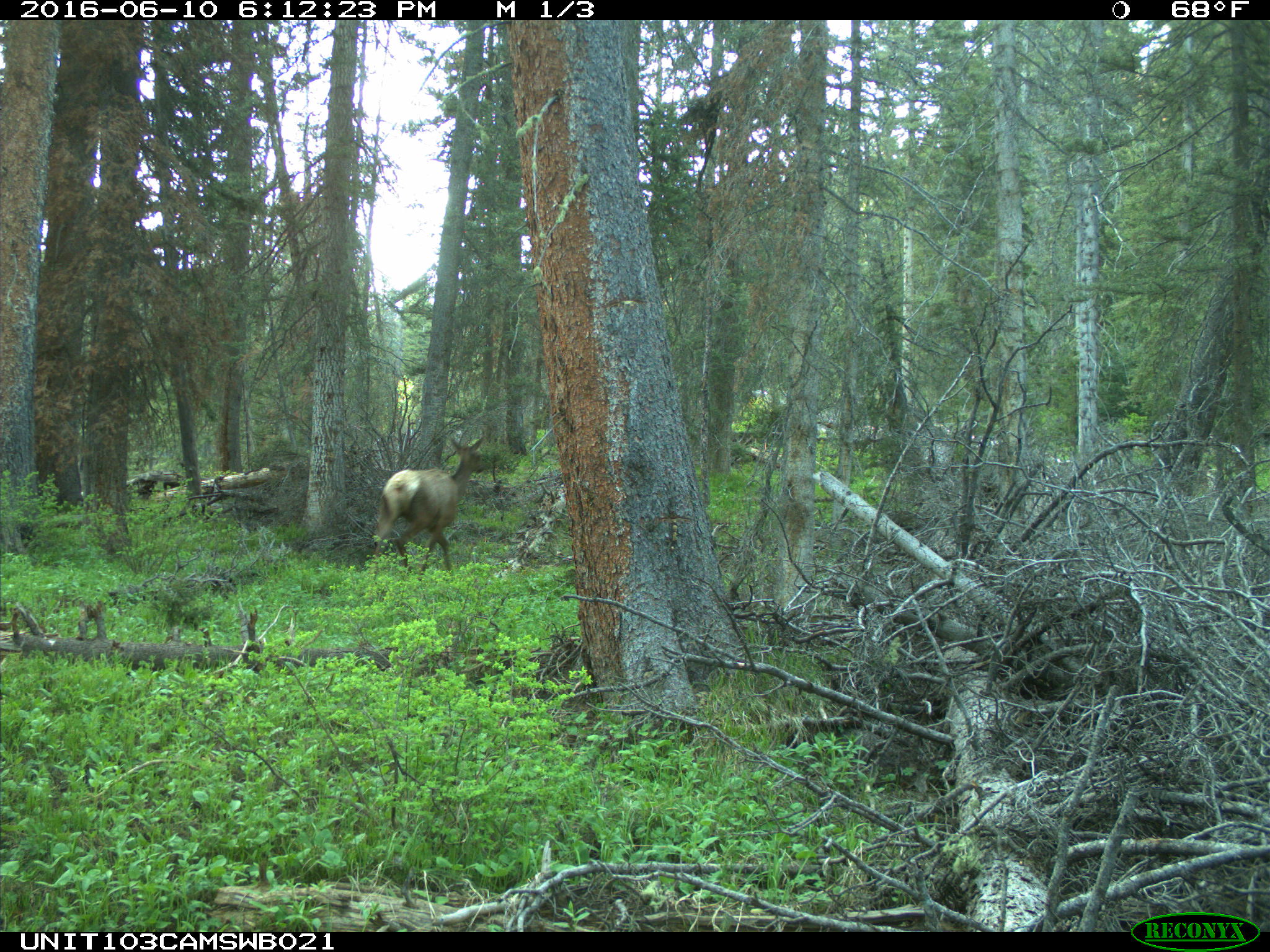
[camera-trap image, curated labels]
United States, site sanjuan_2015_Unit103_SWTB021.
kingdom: Animalia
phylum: Chordata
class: Mammalia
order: Artiodactyla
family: Cervidae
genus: Cervus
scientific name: Cervus elaphus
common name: red deer